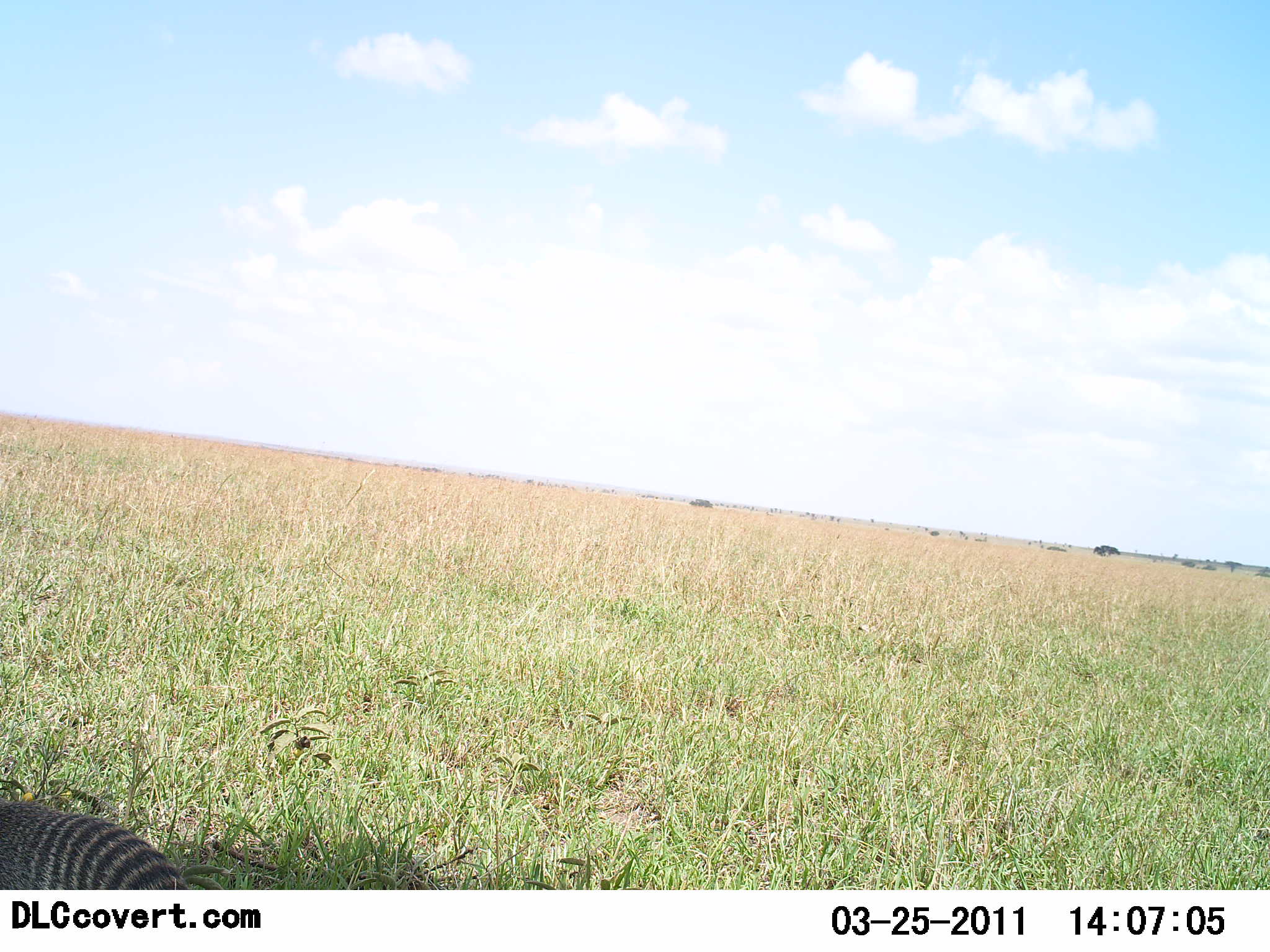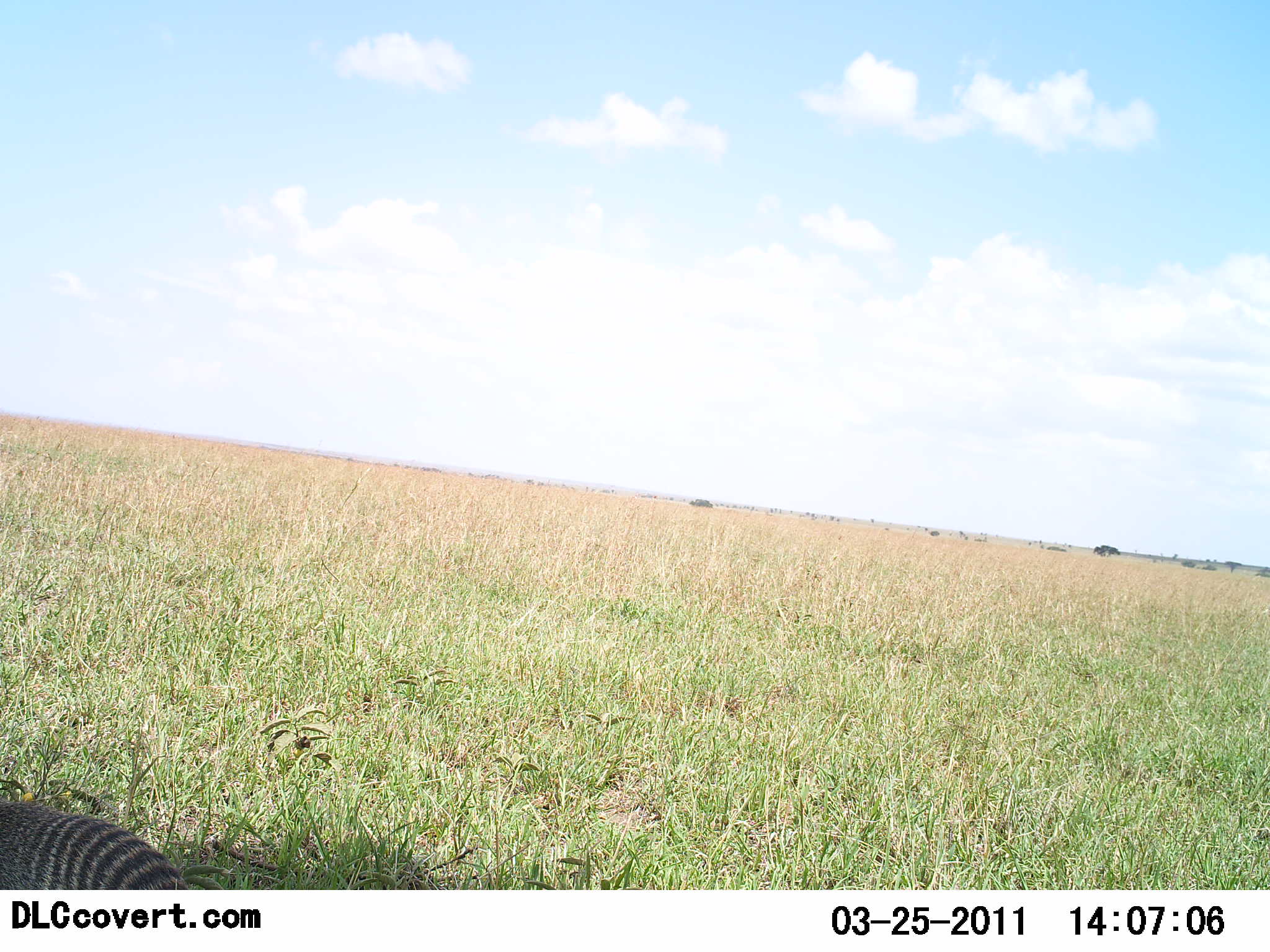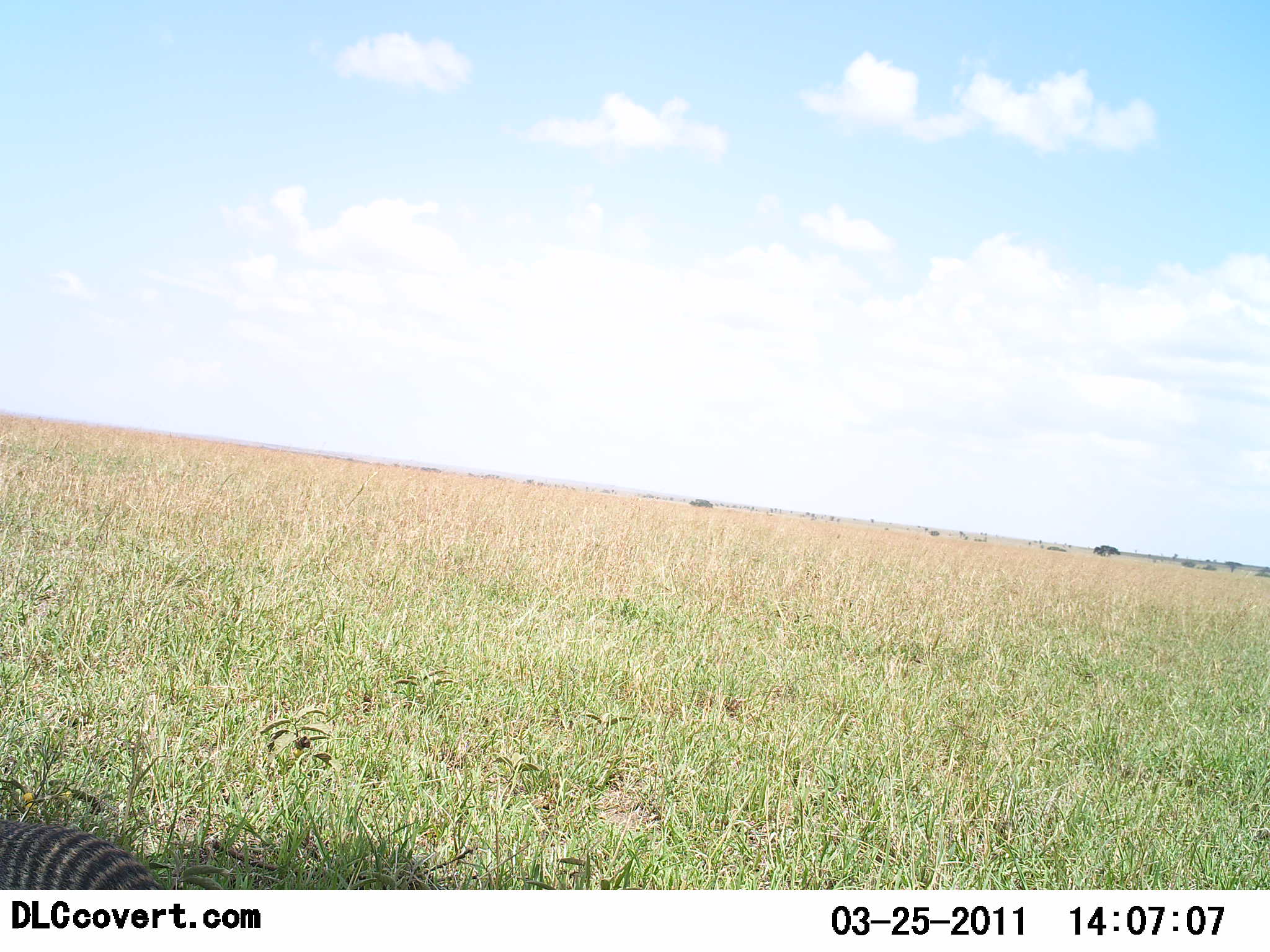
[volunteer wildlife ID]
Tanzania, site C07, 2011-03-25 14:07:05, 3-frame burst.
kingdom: Animalia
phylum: Chordata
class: Mammalia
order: Carnivora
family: Herpestidae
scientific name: Herpestidae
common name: mongoose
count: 1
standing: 40%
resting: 40%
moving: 20%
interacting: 0%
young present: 0%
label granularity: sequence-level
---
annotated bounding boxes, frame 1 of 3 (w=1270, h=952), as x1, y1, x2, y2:
animal: 0, 798, 192, 889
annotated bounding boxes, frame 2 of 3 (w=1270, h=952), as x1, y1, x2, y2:
animal: 0, 791, 203, 891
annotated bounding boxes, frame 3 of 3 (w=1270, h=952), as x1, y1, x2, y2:
animal: 0, 804, 208, 890